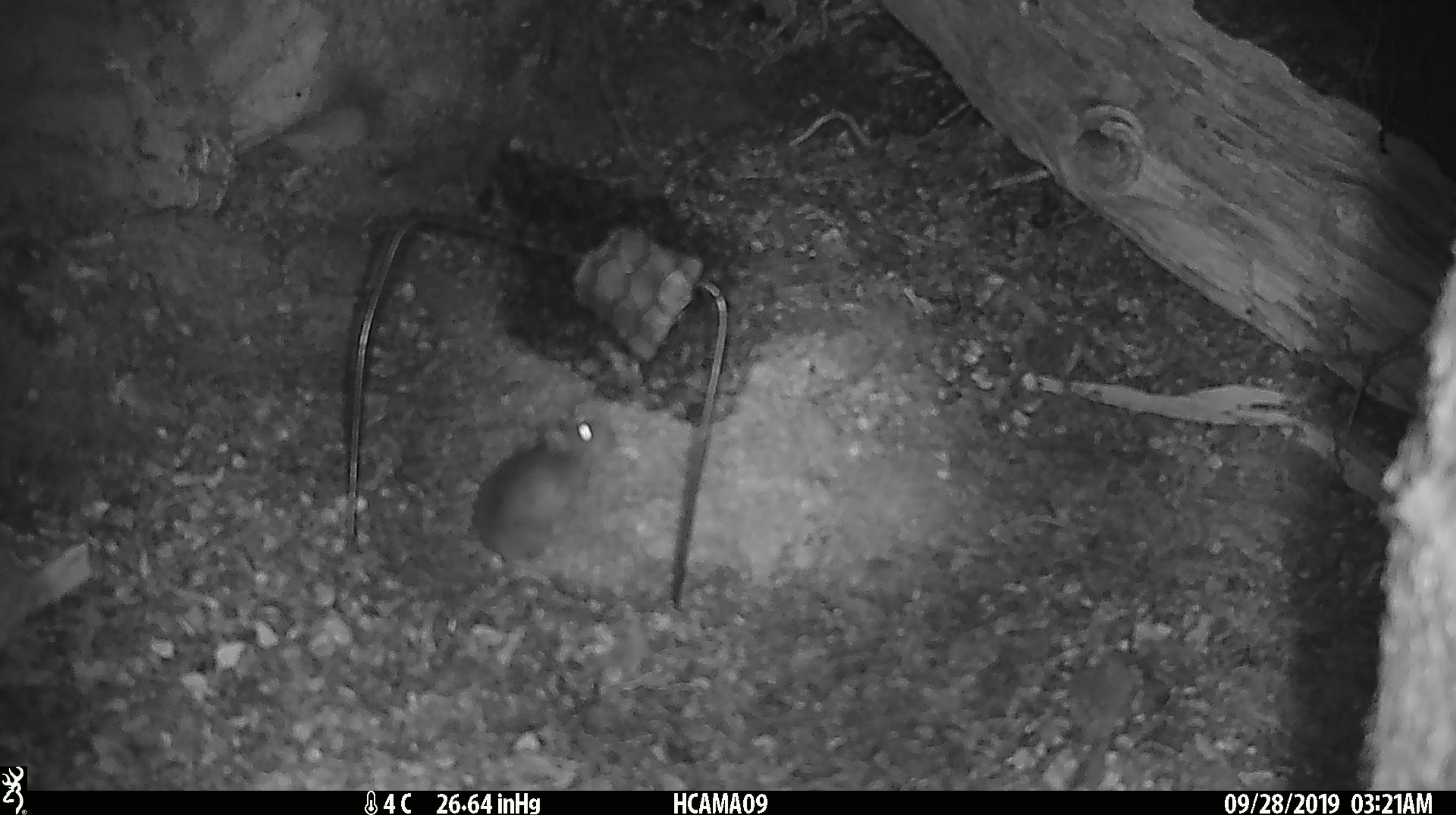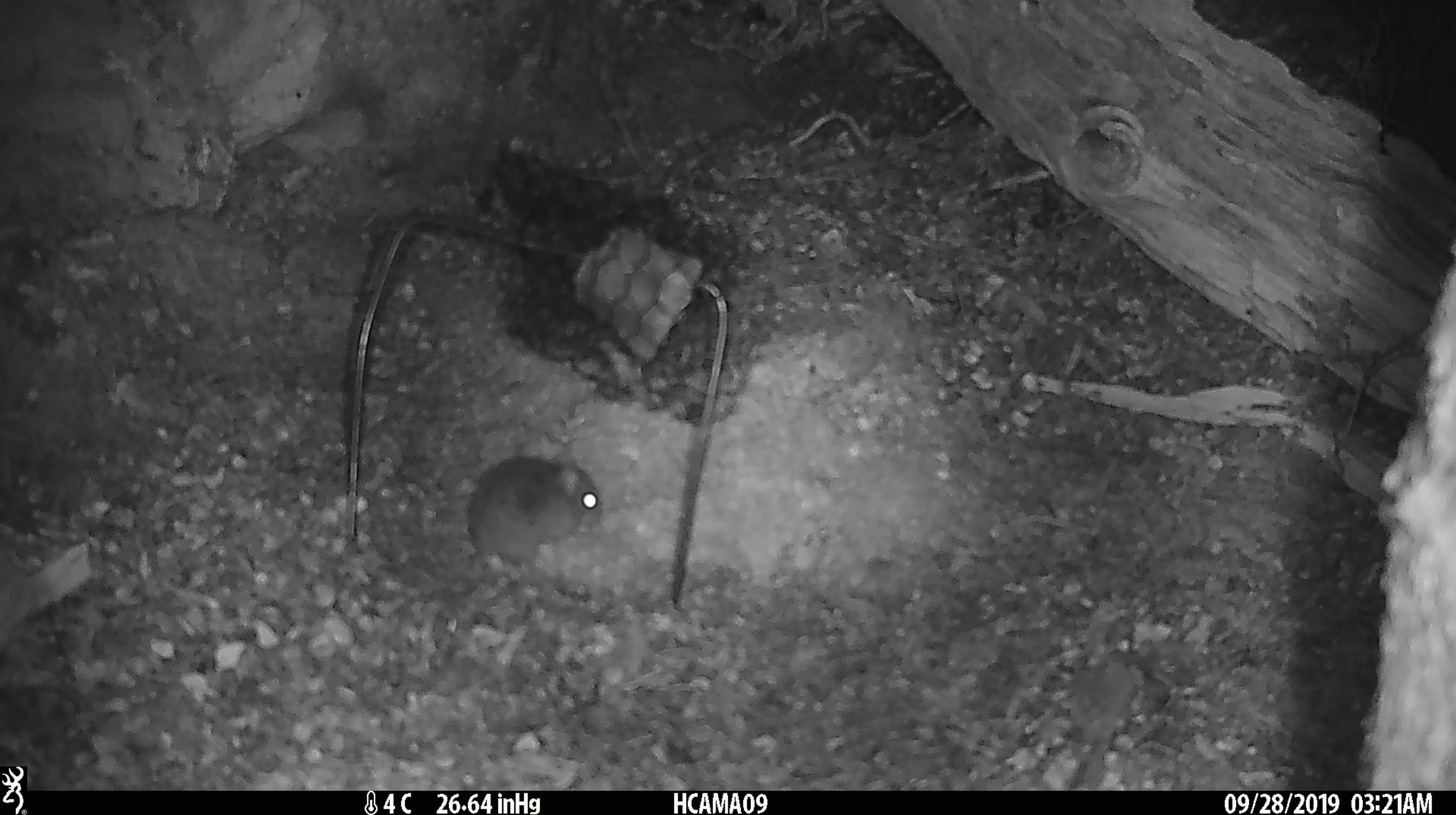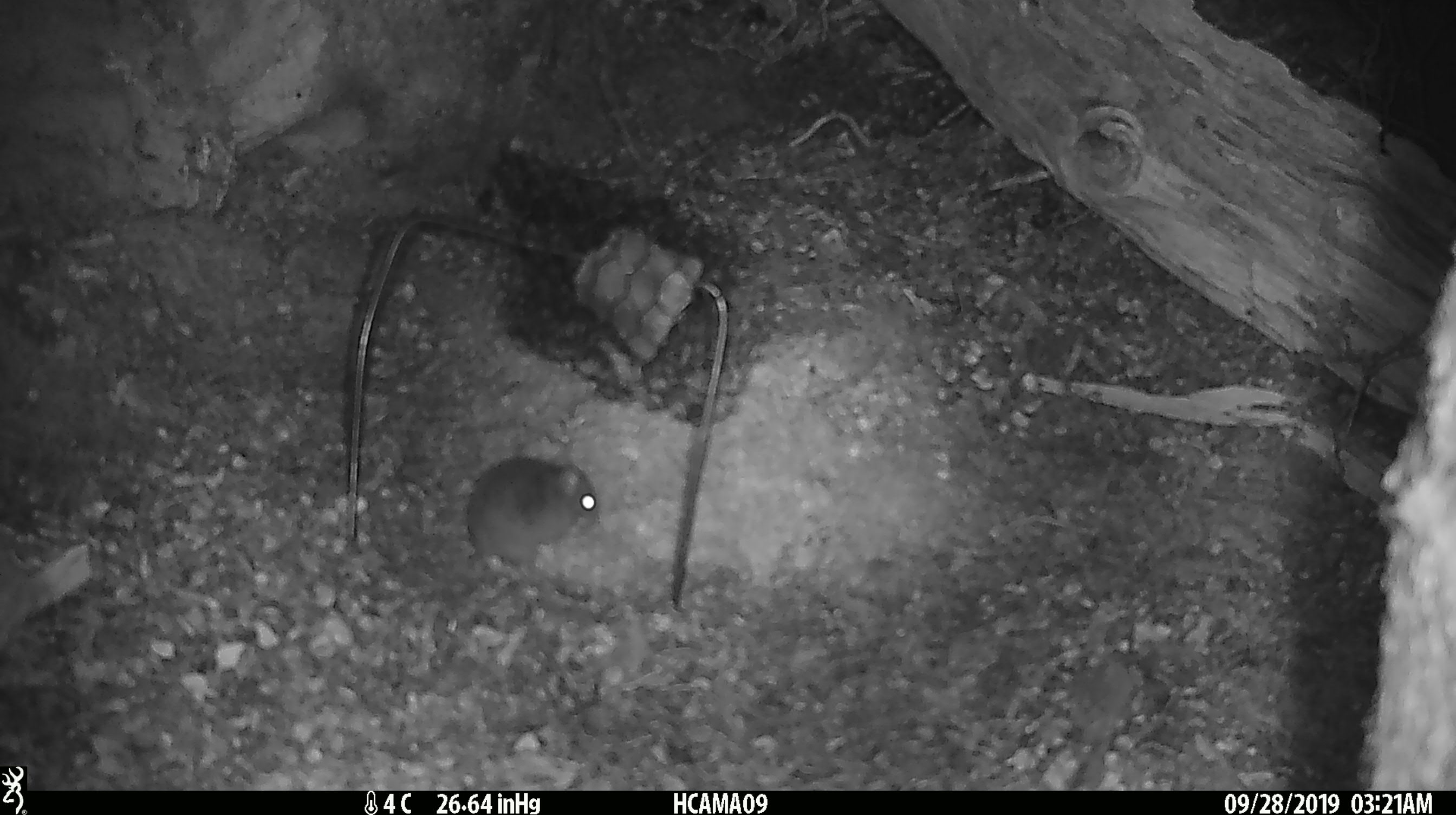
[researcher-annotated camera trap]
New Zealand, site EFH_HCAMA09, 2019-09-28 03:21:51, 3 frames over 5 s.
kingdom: Animalia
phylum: Chordata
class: Mammalia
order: Rodentia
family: Muridae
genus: Mus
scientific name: Mus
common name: mouse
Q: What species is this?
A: Mouse (Mus).